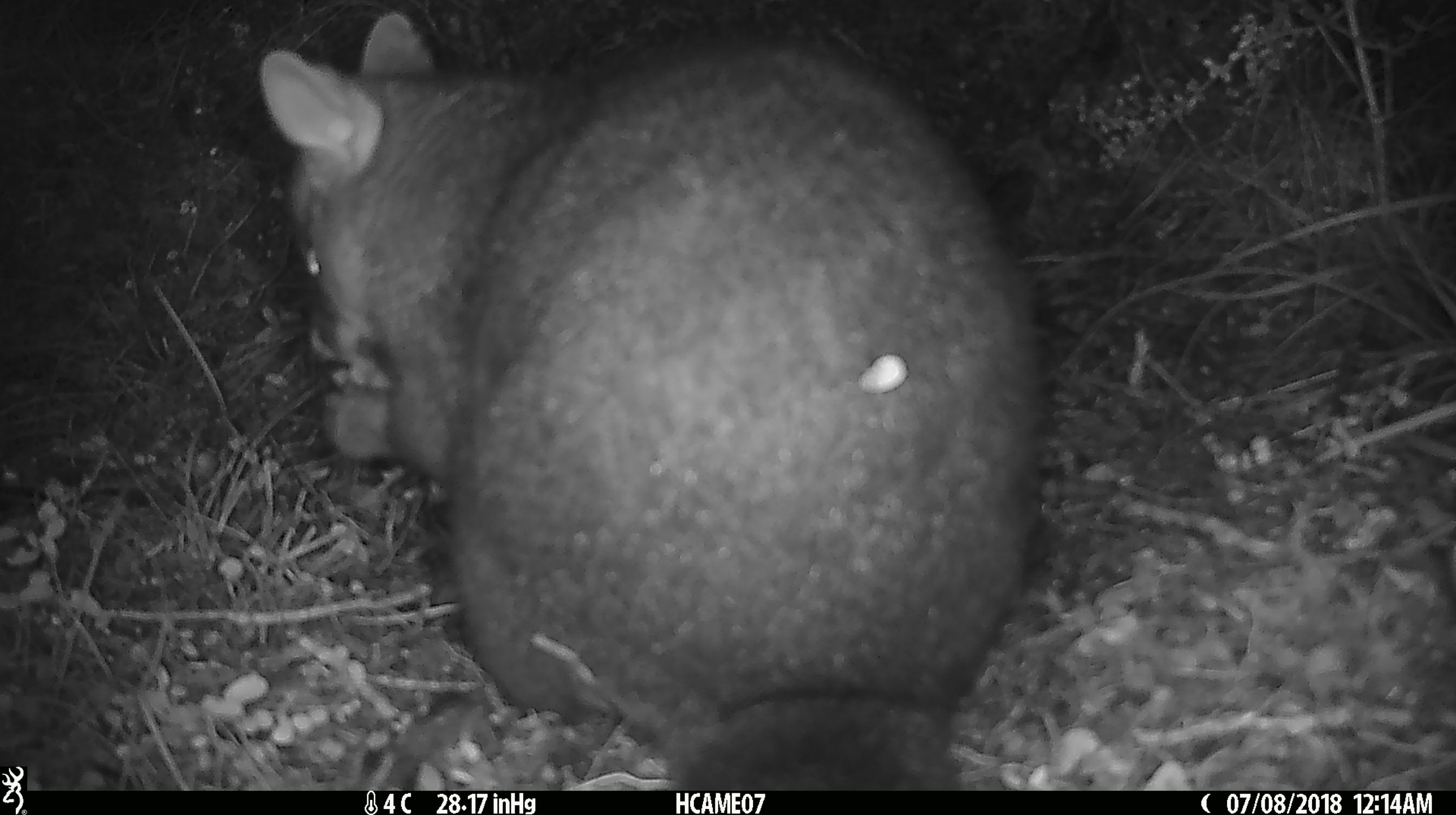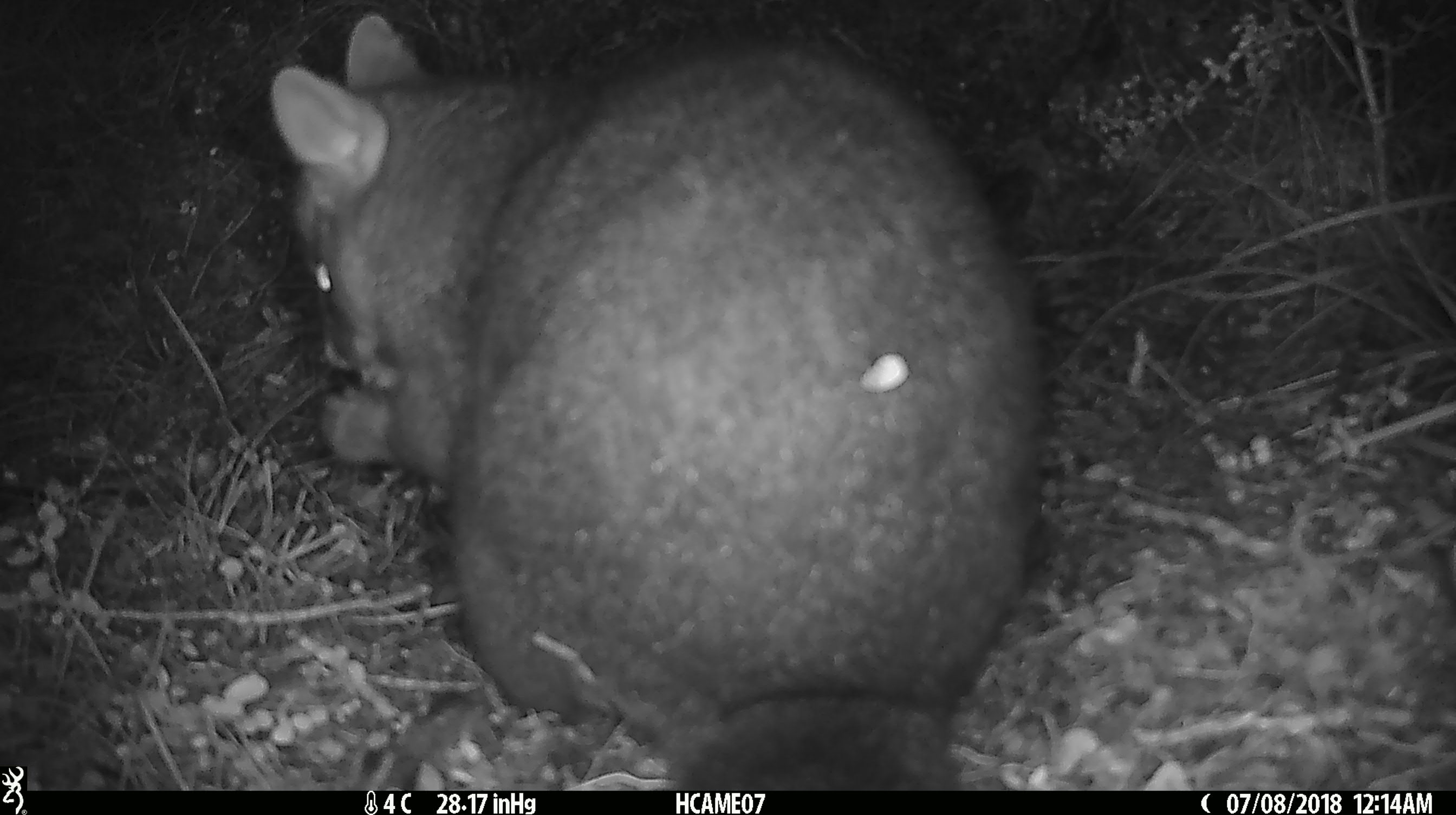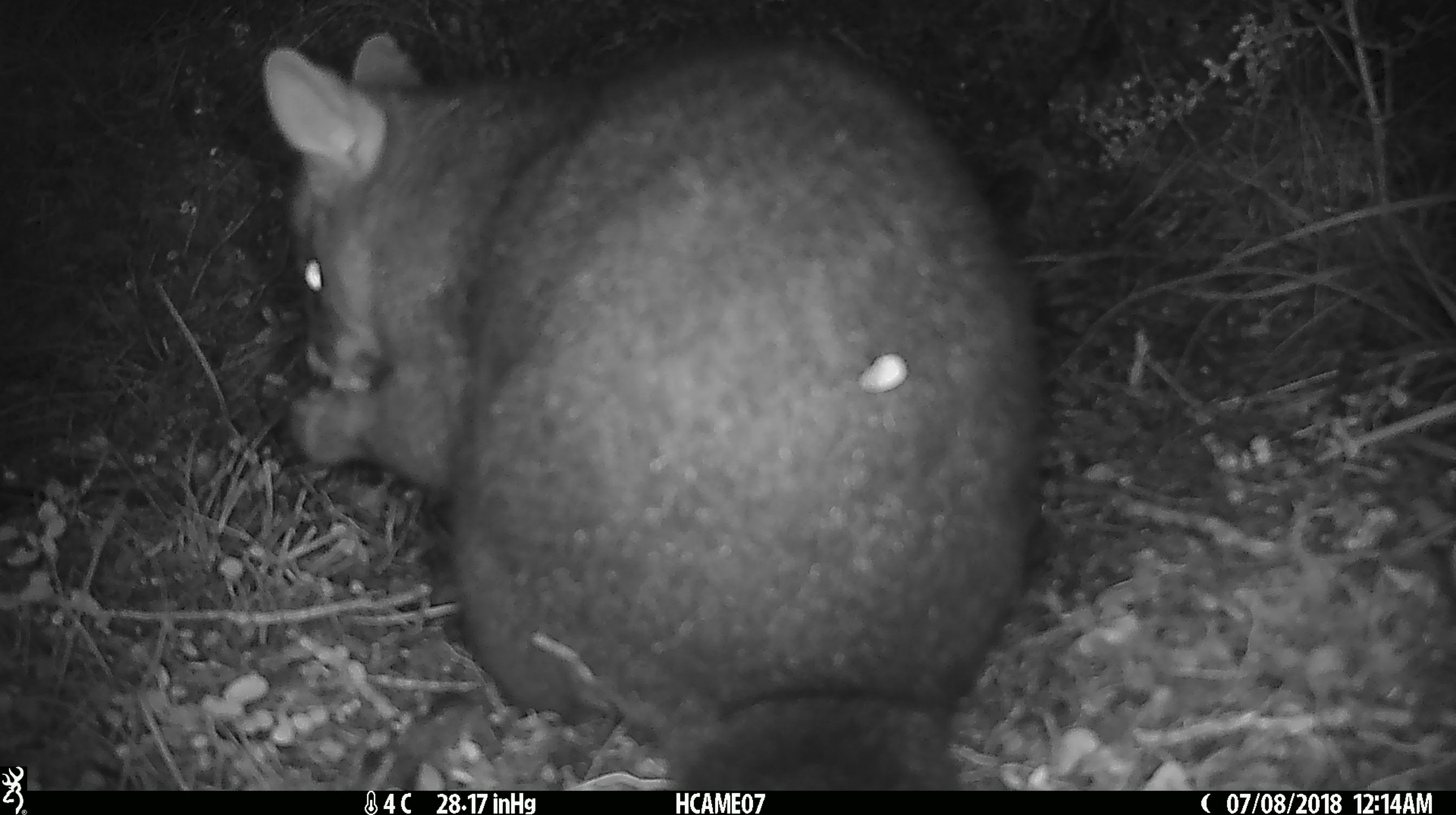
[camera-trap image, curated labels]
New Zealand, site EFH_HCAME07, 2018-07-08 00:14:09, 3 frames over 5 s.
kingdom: Animalia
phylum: Chordata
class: Mammalia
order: Diprotodontia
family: Phalangeridae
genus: Trichosurus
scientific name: Trichosurus vulpecula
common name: common brushtail possum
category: possum